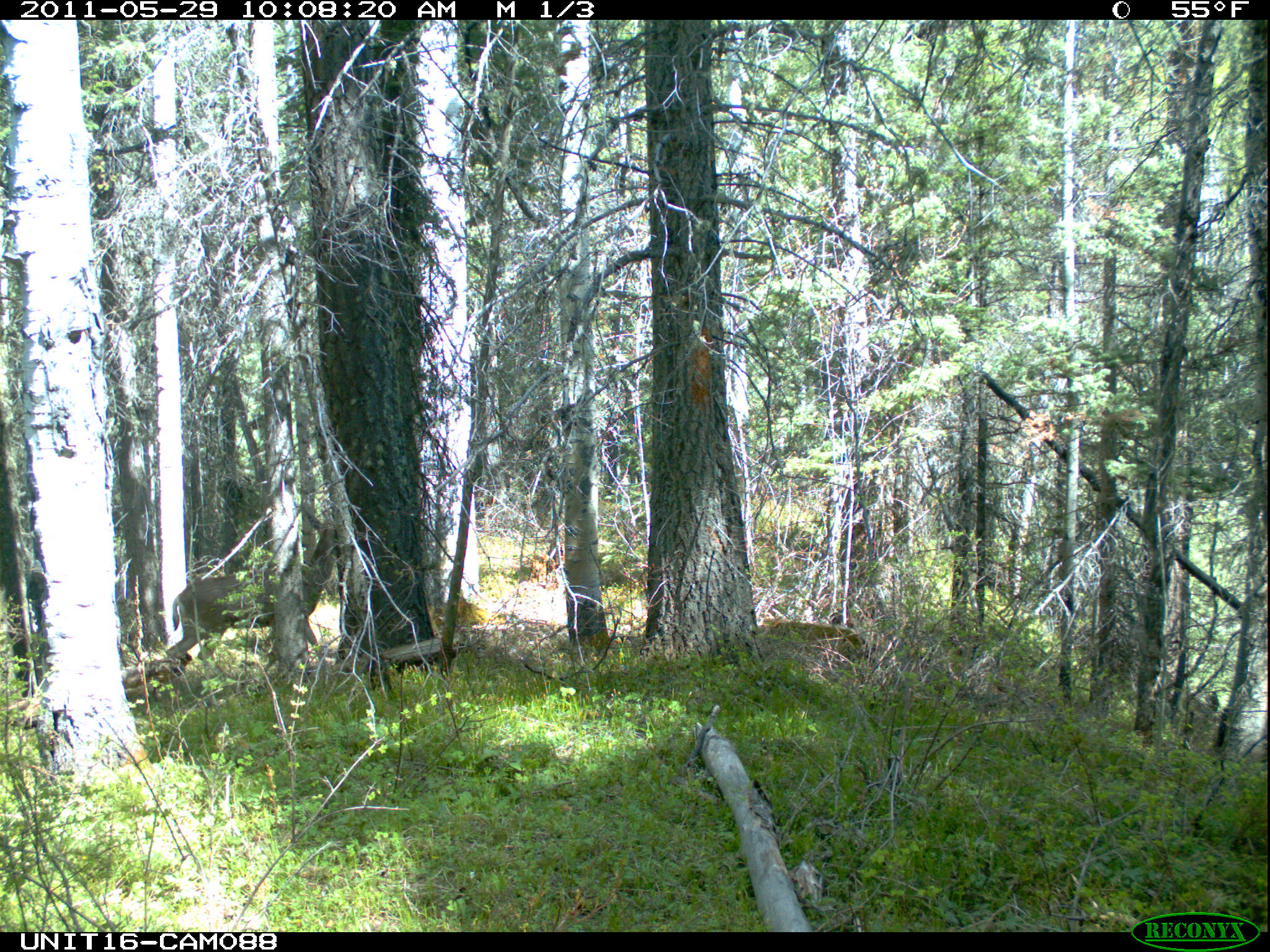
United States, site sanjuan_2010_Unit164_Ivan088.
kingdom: Animalia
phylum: Chordata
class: Mammalia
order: Artiodactyla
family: Cervidae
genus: Odocoileus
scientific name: Odocoileus hemionus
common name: mule deer